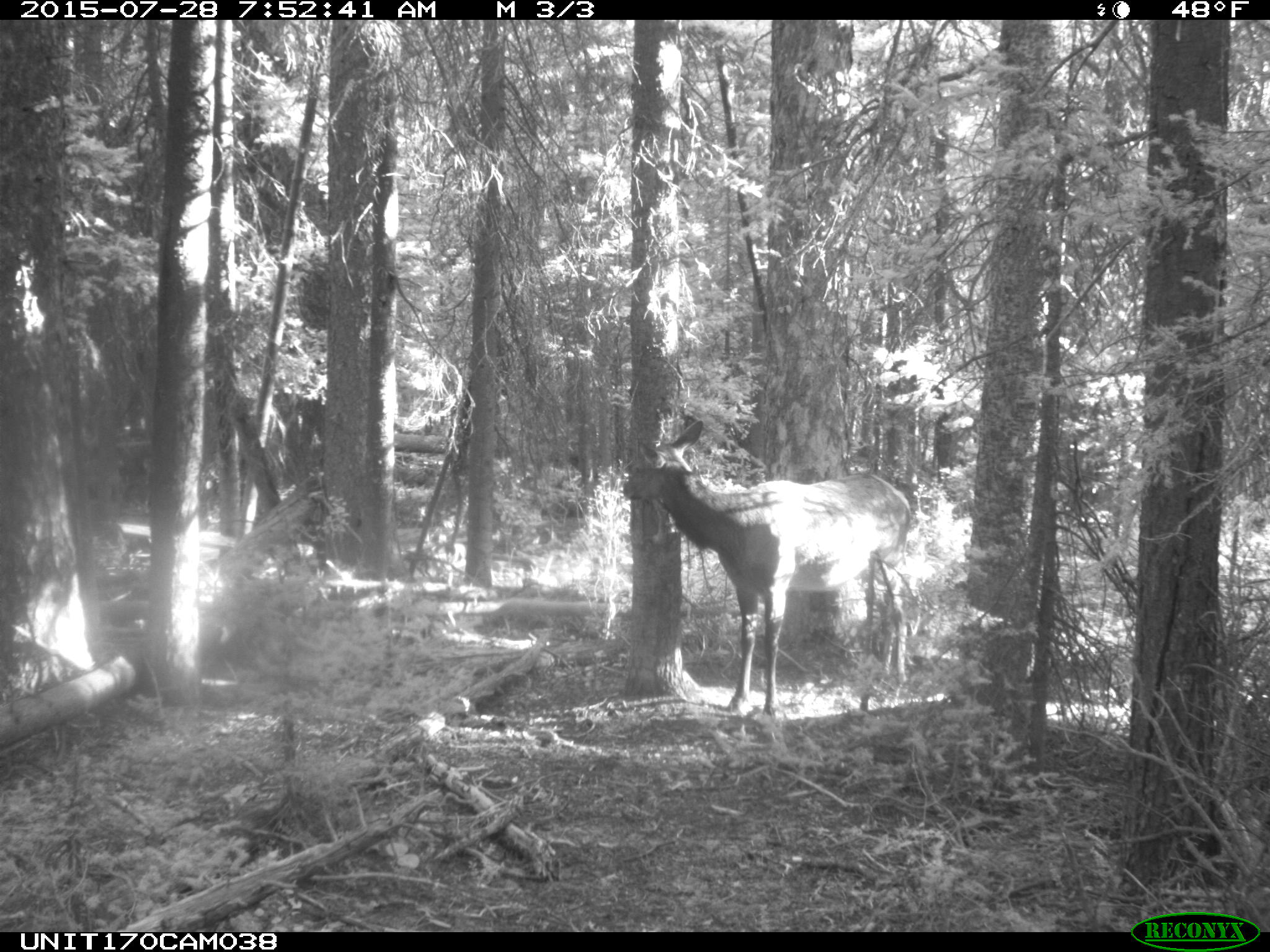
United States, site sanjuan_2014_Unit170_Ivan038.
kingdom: Animalia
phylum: Chordata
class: Mammalia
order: Artiodactyla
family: Cervidae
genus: Cervus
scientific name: Cervus elaphus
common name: red deer